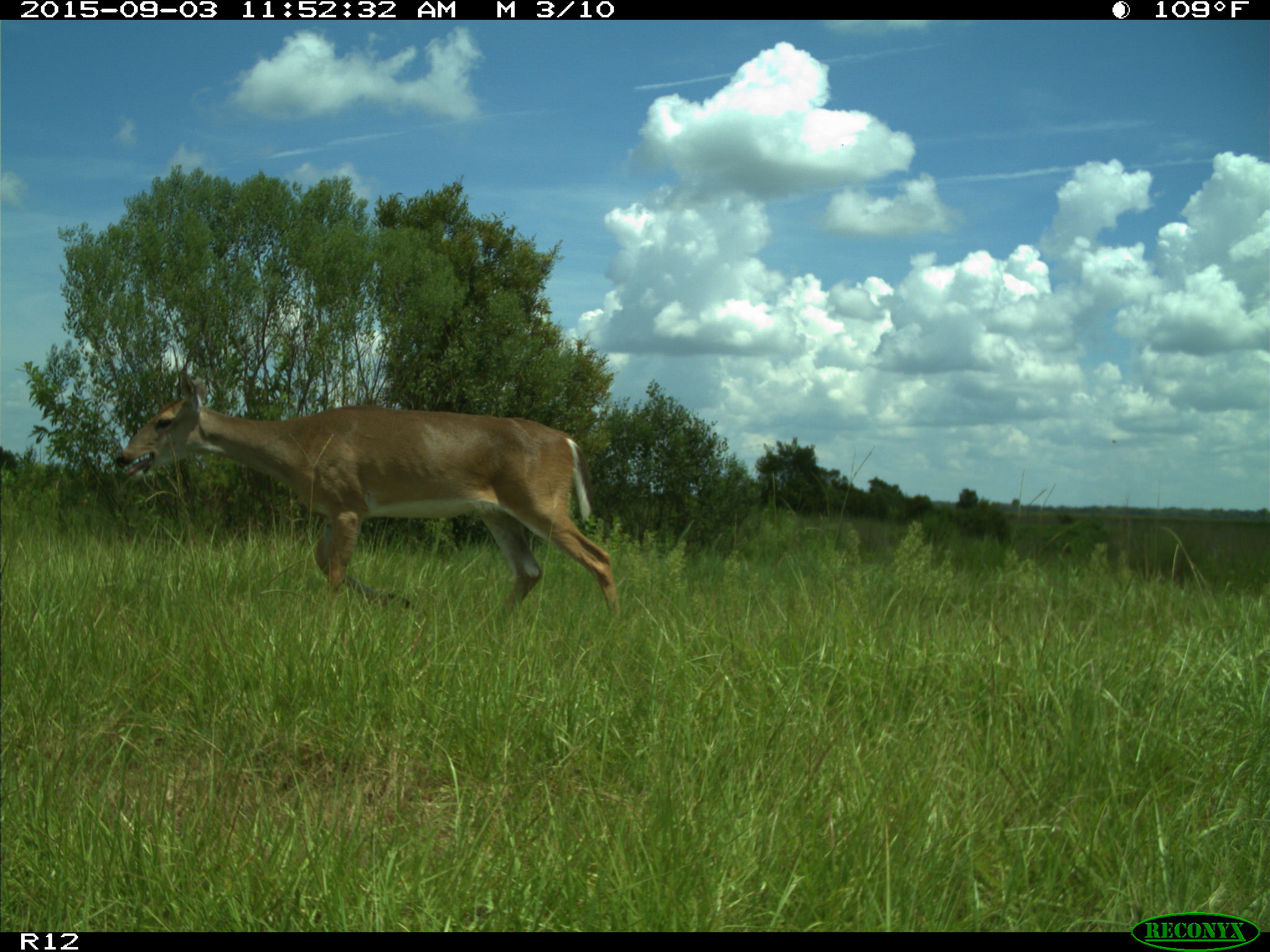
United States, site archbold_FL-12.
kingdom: Animalia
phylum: Chordata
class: Mammalia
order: Artiodactyla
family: Cervidae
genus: Odocoileus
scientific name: Odocoileus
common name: deer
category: unidentified deer